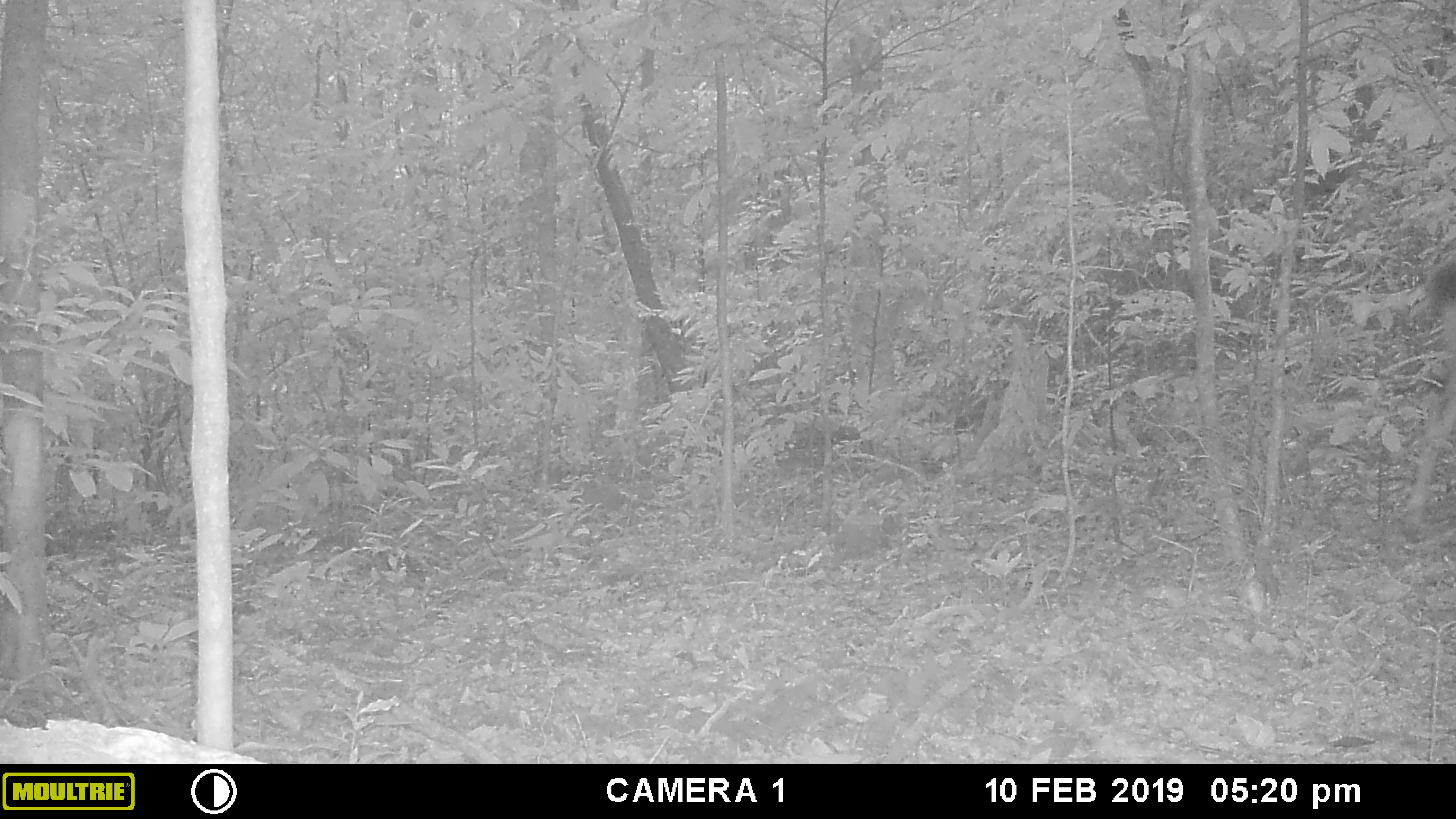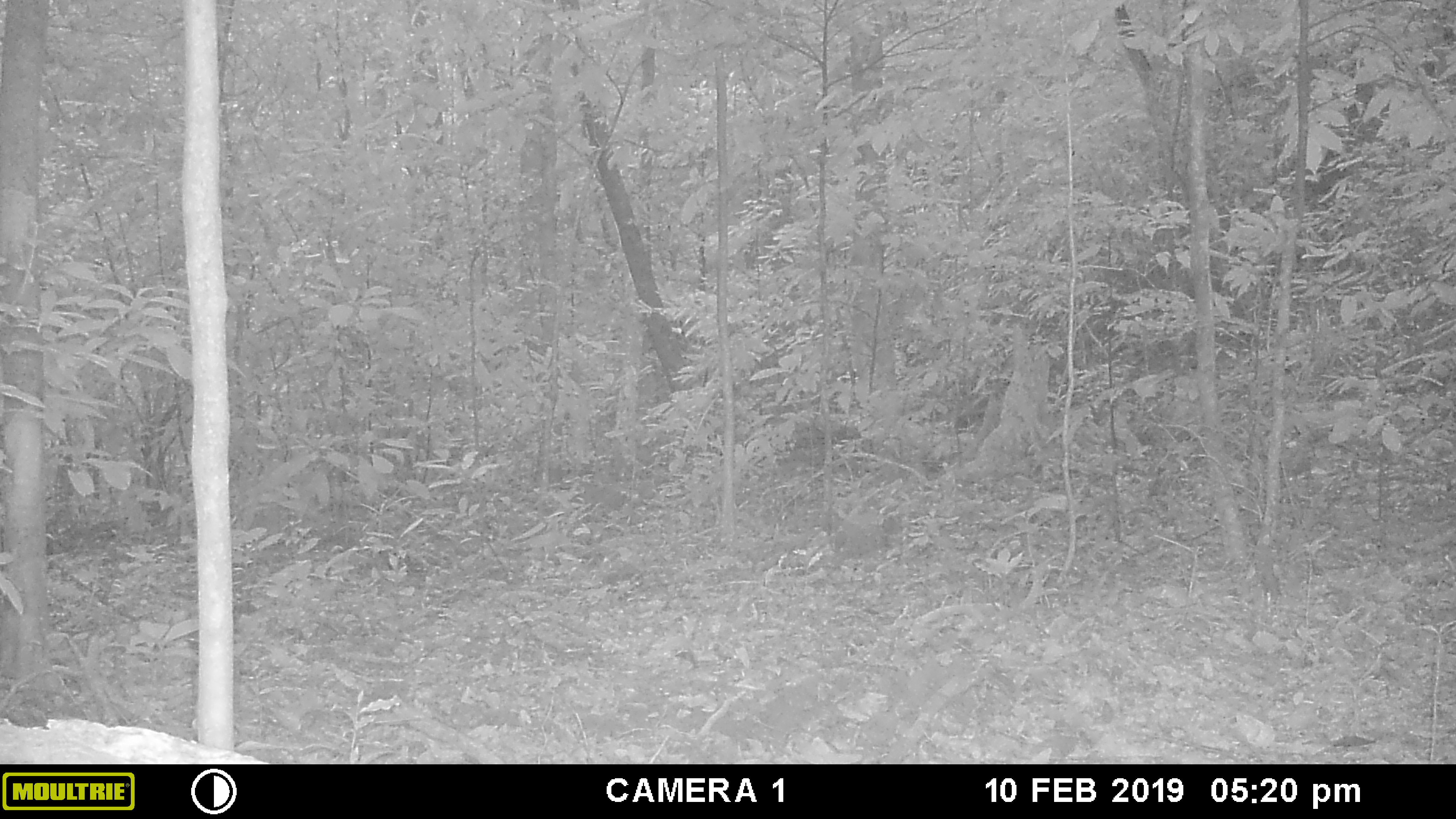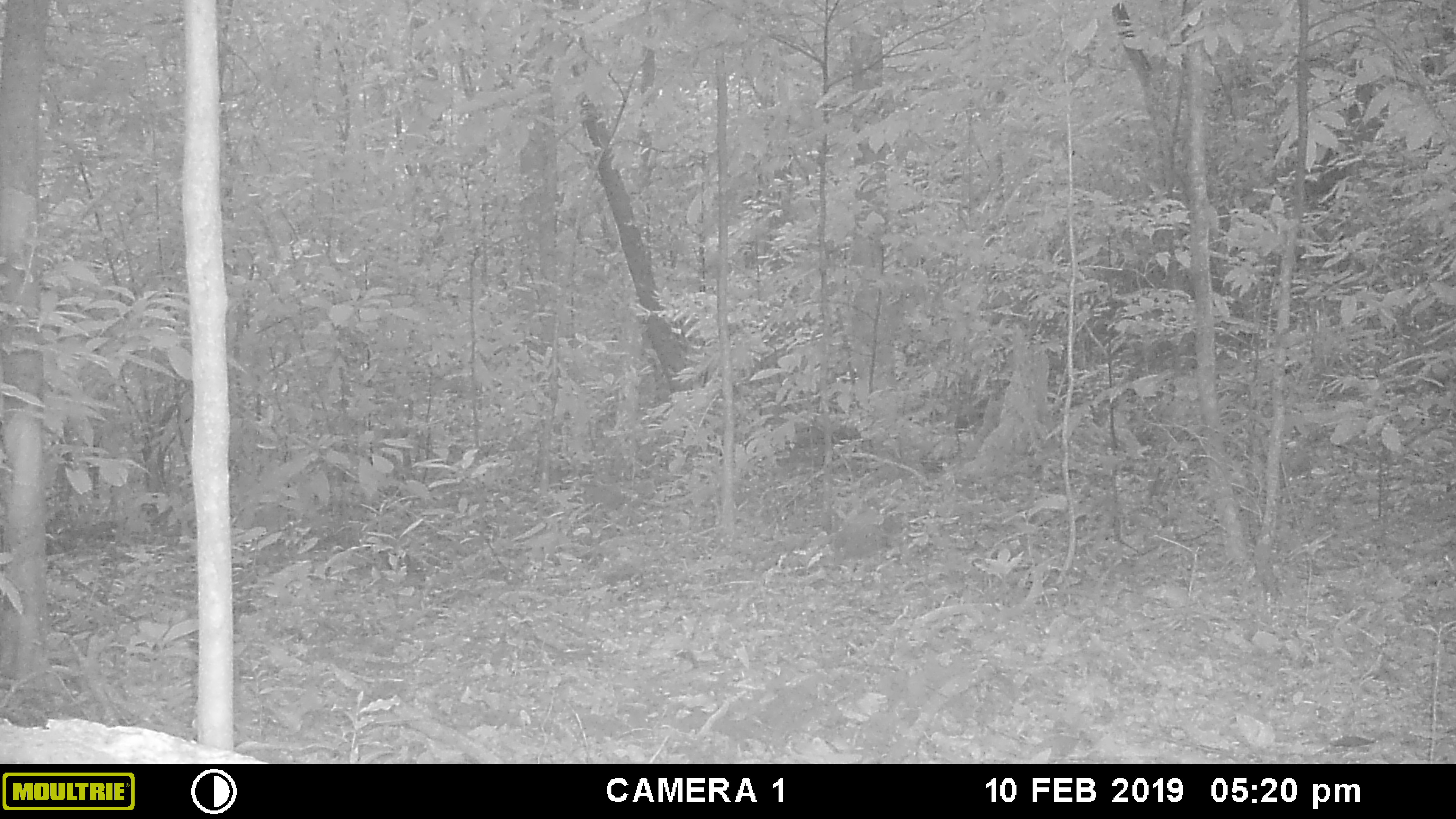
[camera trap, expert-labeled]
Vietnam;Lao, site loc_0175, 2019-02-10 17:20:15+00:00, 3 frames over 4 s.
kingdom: Animalia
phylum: Chordata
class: Mammalia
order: Artiodactyla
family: Cervidae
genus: Rusa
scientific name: Rusa unicolor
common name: sambar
Sambar (Rusa unicolor). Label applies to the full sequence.